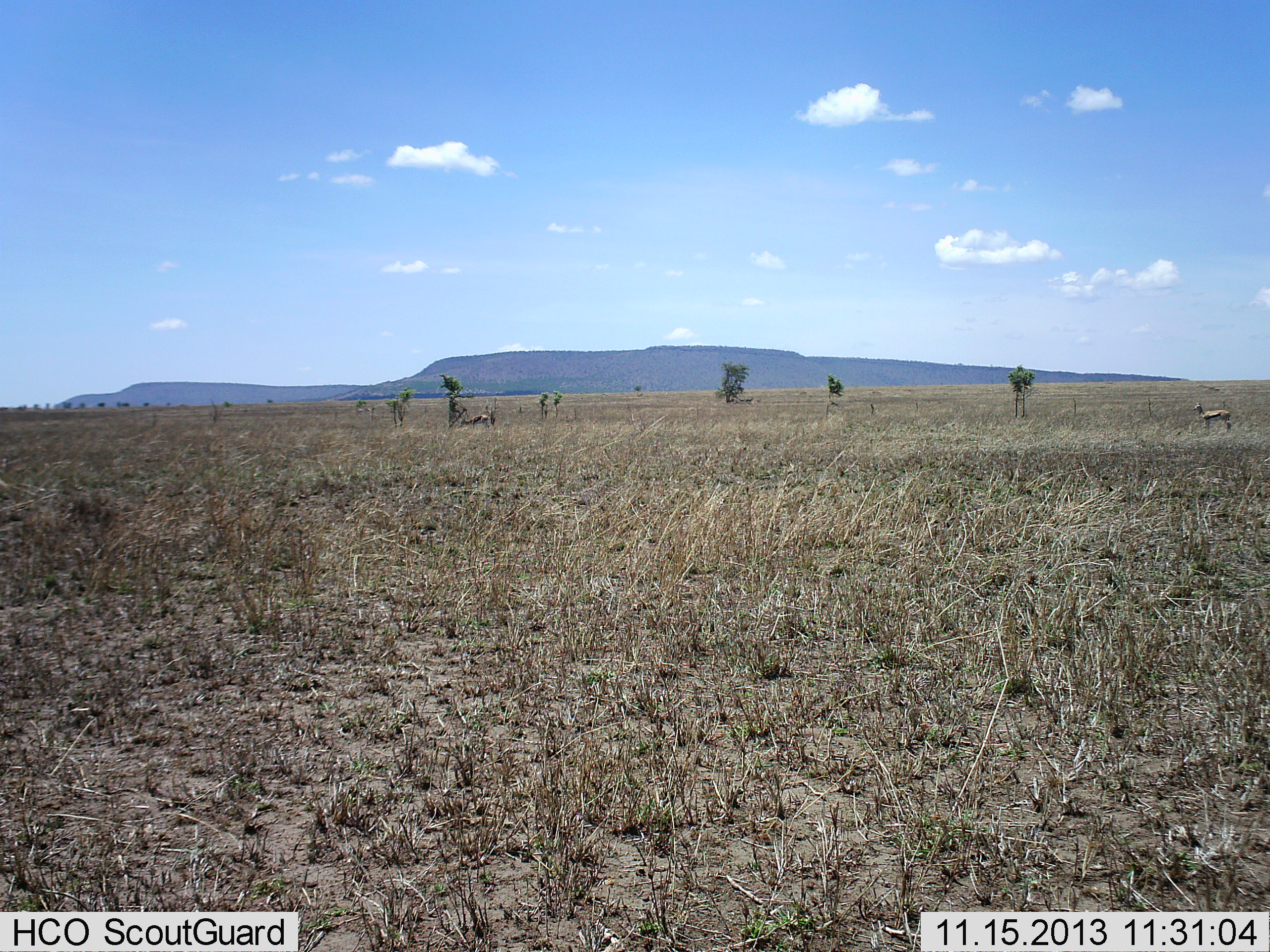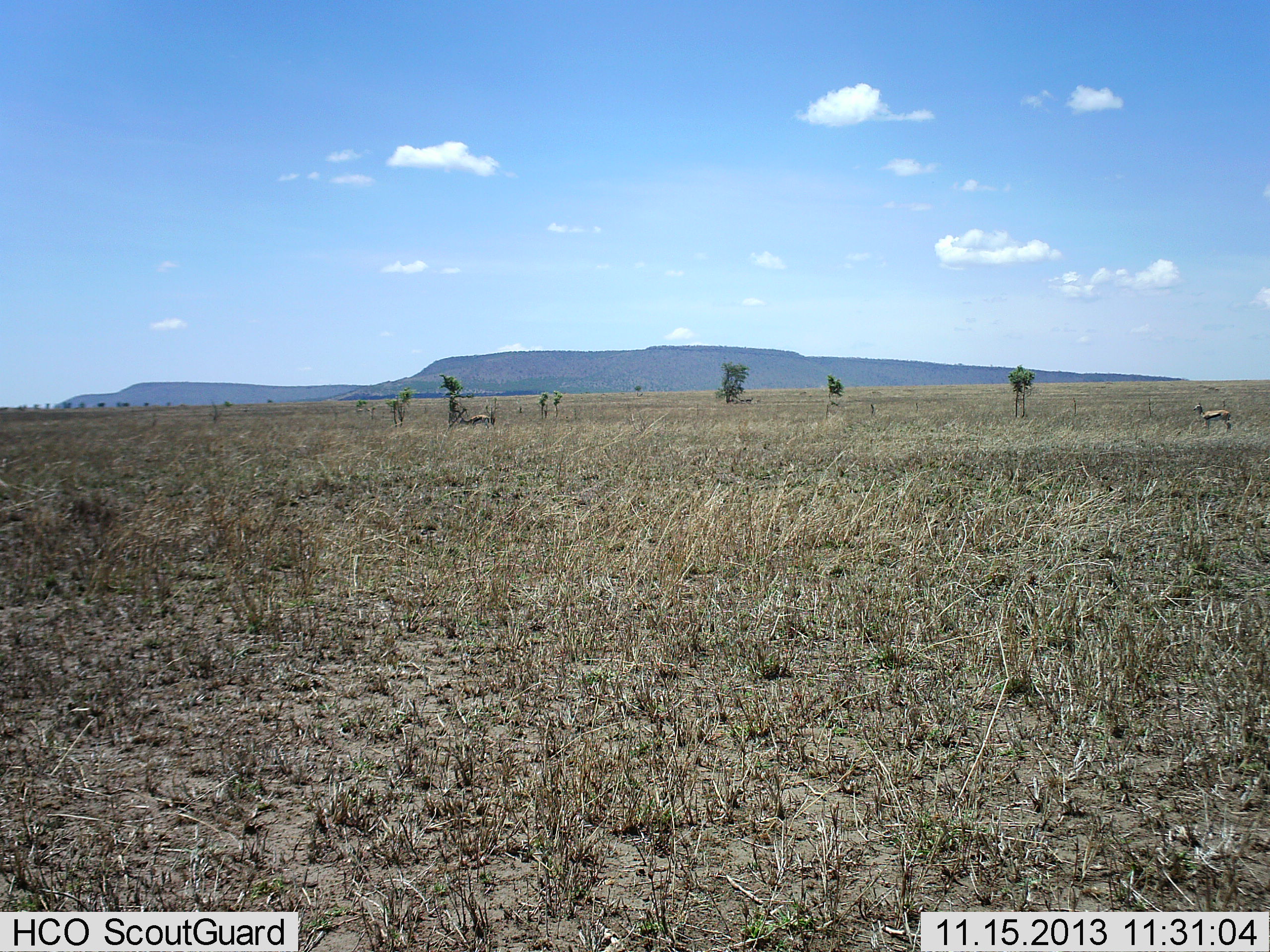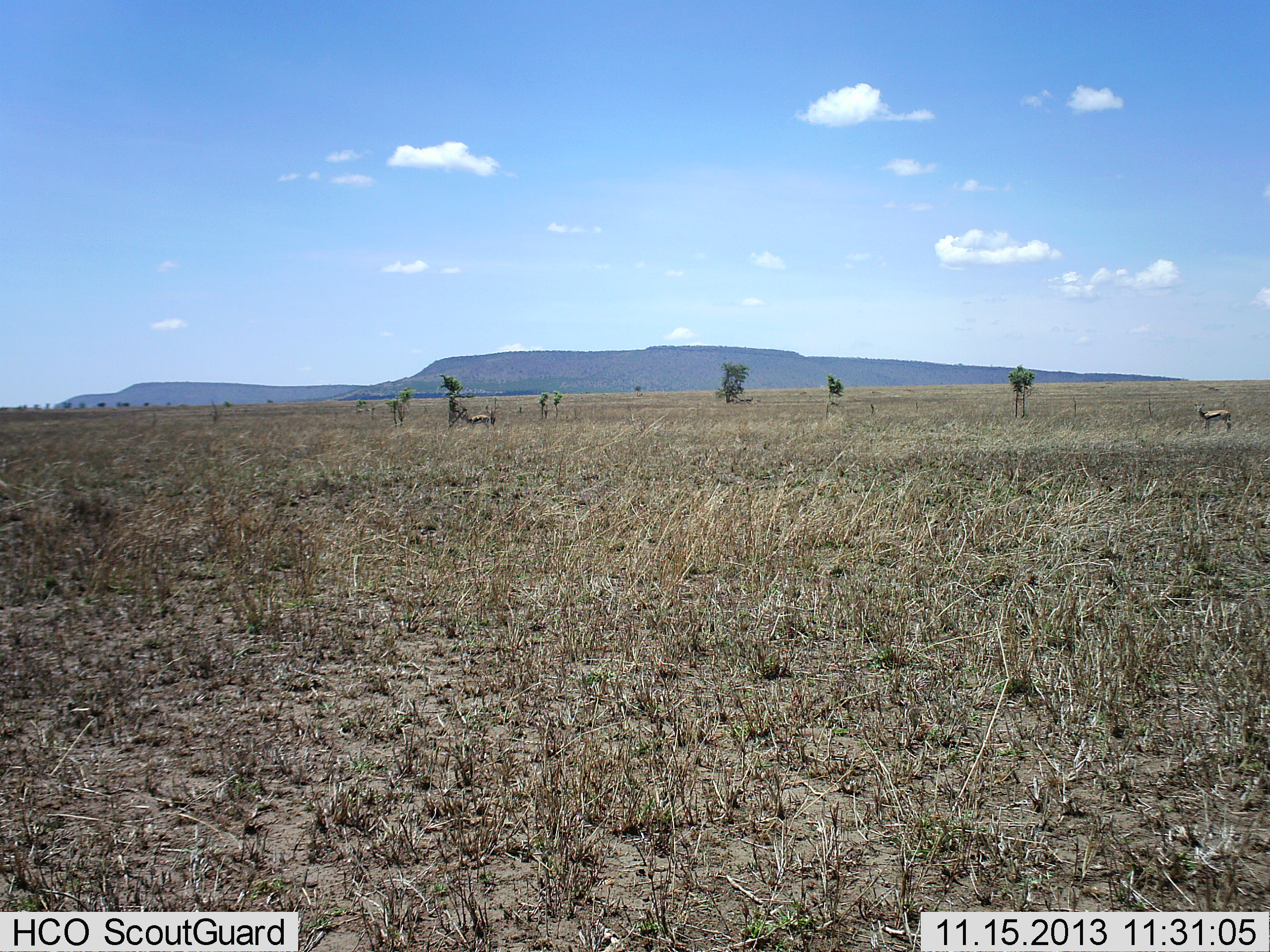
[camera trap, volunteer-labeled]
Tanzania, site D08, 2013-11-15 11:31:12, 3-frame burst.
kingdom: Animalia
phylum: Chordata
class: Mammalia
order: Artiodactyla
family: Bovidae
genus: Eudorcas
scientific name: Eudorcas thomsonii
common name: thomson's gazelle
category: gazellethomsons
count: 2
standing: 100%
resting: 0%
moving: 0%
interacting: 0%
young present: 0%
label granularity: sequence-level